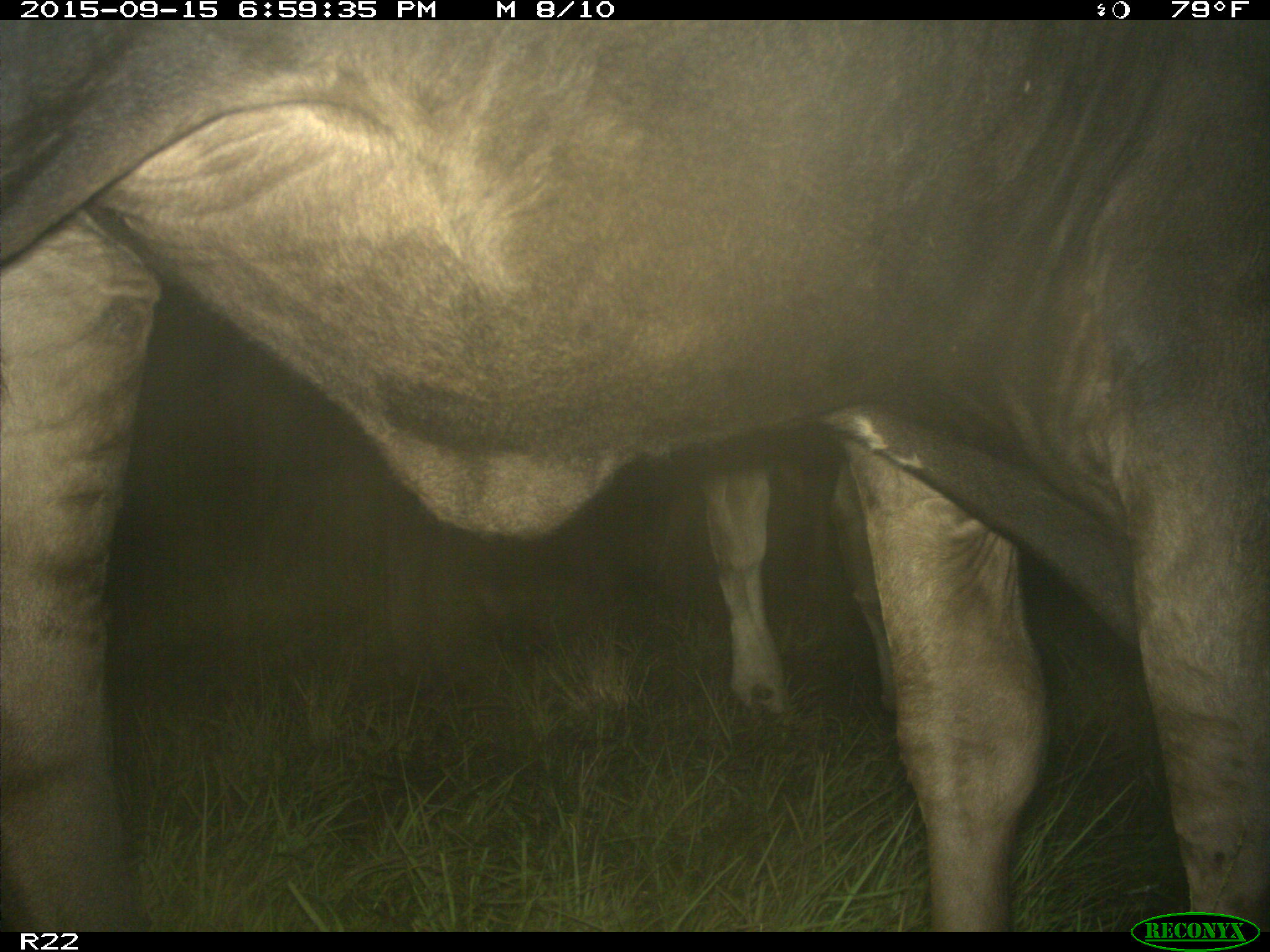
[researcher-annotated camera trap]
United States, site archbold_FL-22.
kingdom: Animalia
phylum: Chordata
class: Mammalia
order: Artiodactyla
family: Bovidae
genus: Bos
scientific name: Bos taurus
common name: domestic cow